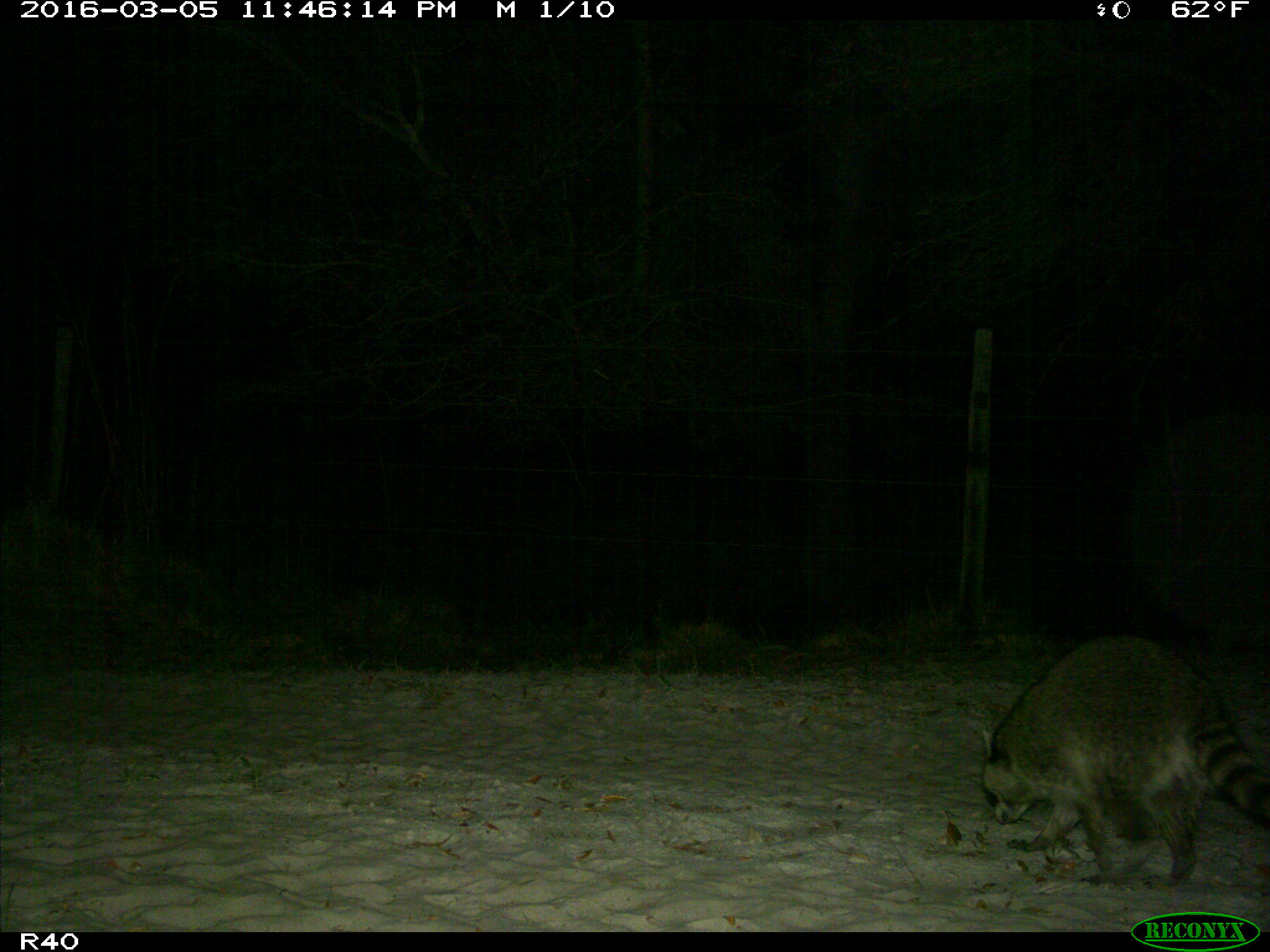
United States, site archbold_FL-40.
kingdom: Animalia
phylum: Chordata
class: Mammalia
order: Carnivora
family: Procyonidae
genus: Procyon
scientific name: Procyon lotor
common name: common raccoon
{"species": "Procyon lotor (common raccoon)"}